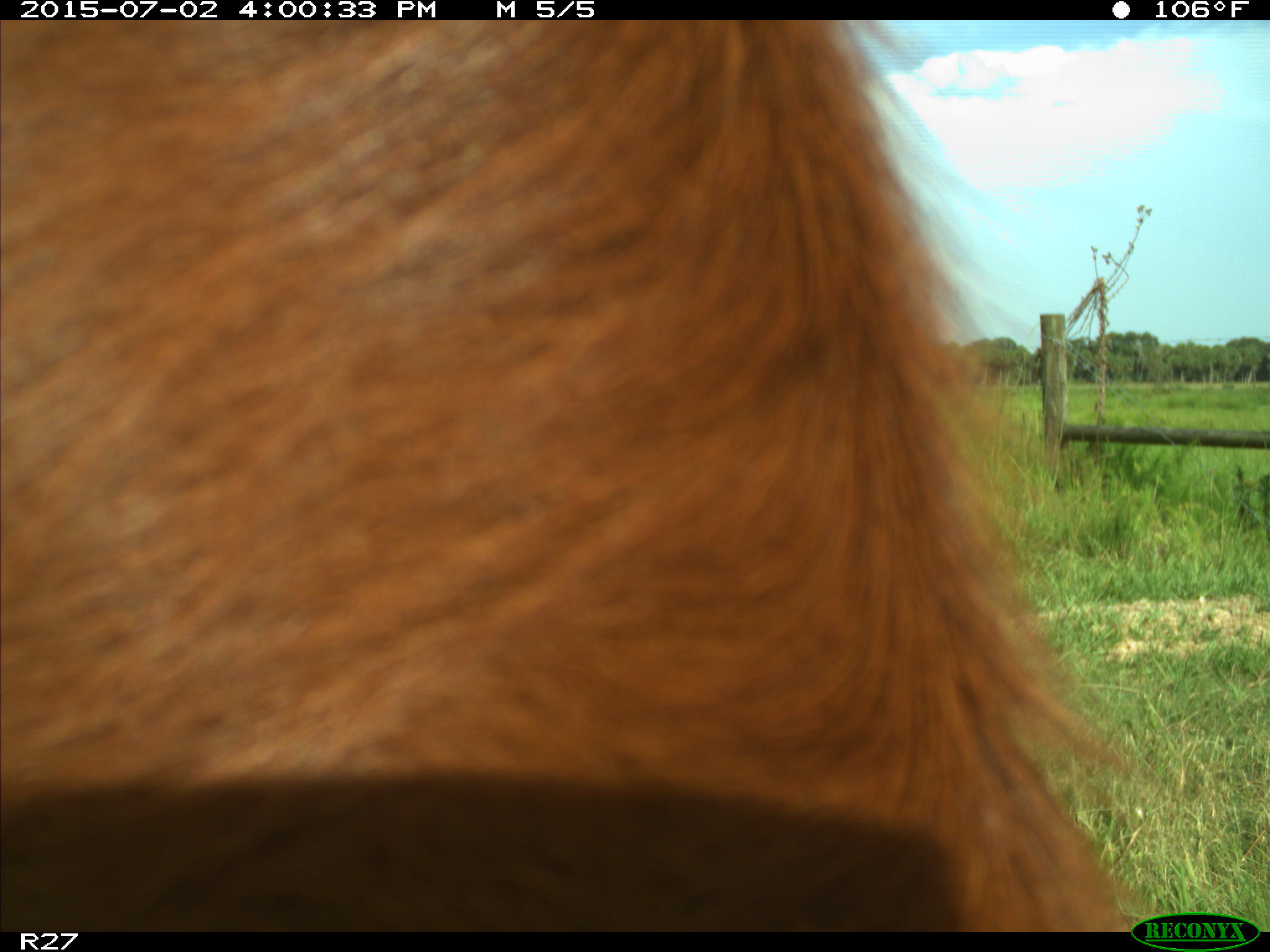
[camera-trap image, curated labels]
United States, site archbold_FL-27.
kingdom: Animalia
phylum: Chordata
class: Mammalia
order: Artiodactyla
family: Bovidae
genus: Bos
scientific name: Bos taurus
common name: domestic cow